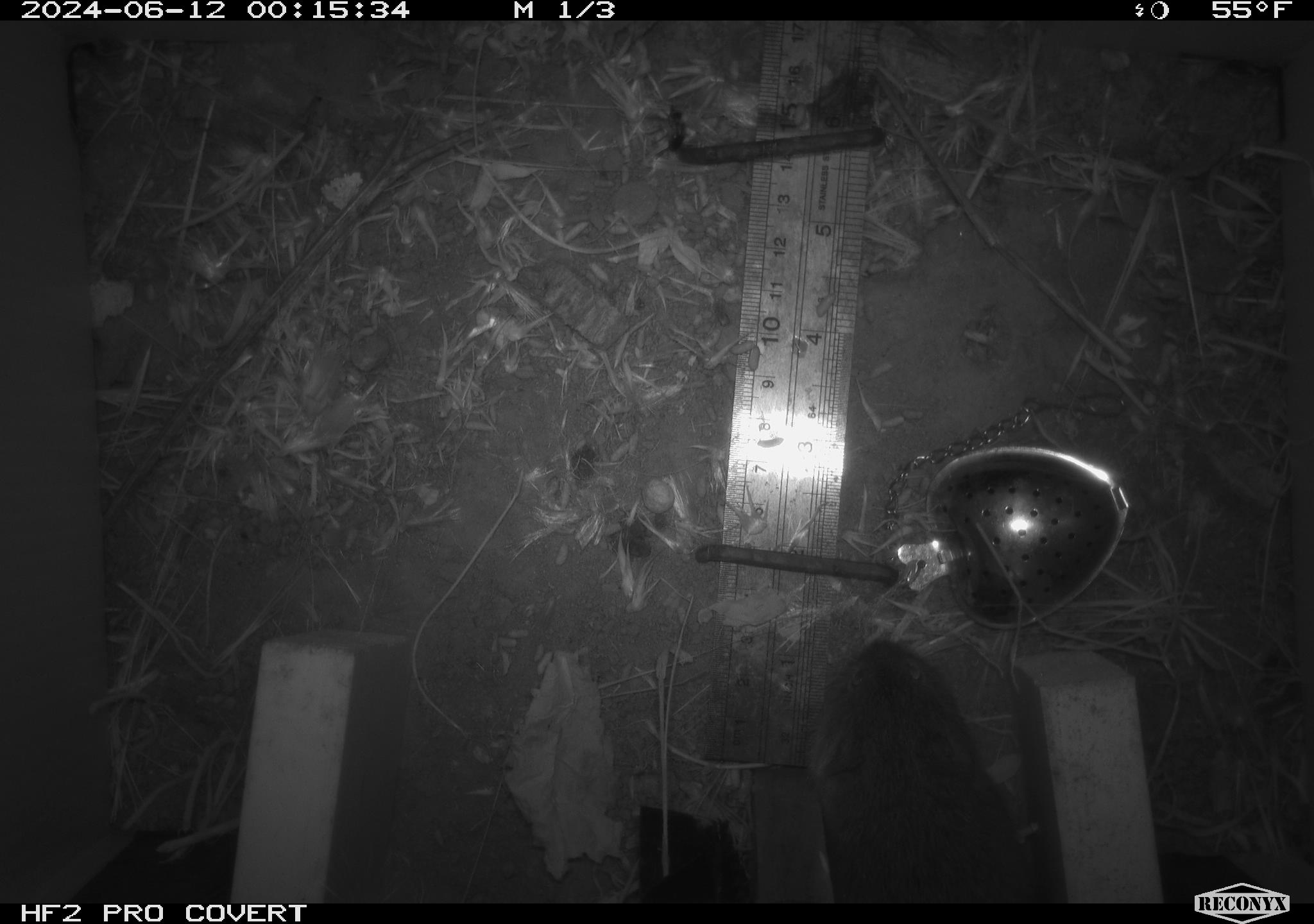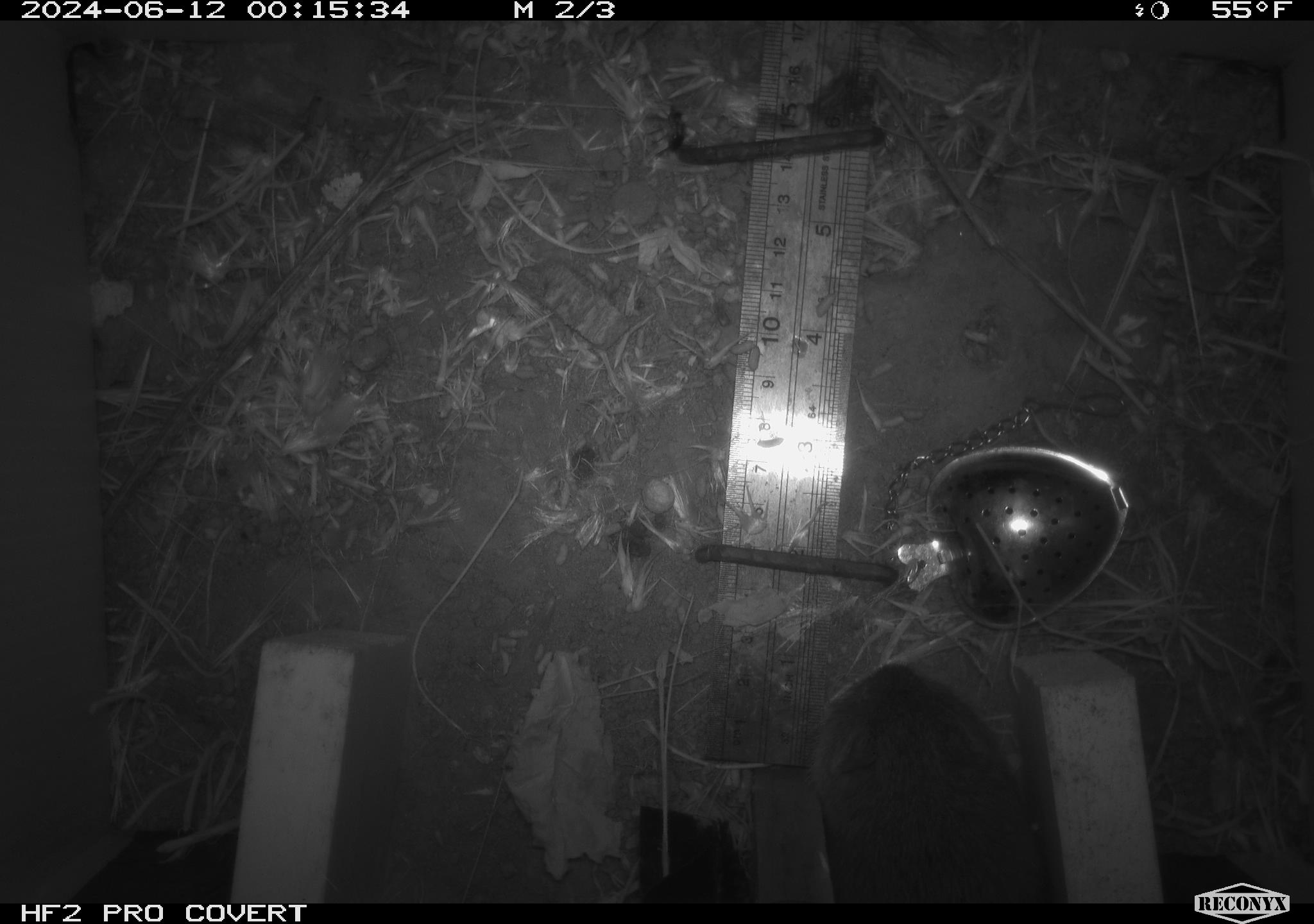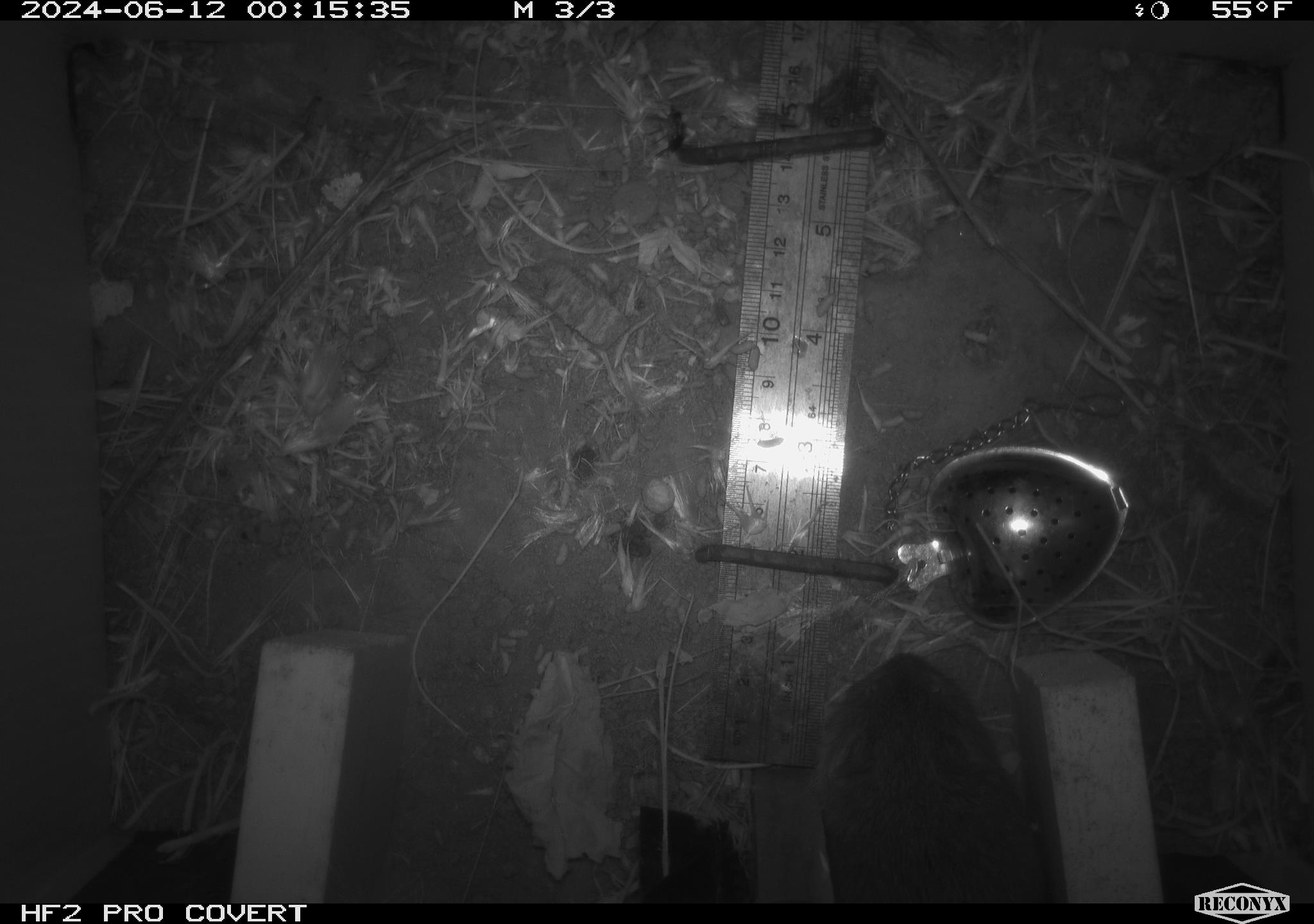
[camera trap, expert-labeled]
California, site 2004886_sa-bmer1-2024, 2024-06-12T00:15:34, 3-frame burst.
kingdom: Animalia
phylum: Chordata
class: Mammalia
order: Rodentia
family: Cricetidae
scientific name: Cricetidae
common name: hamsters, voles, lemmings, and allies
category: cricetidae family